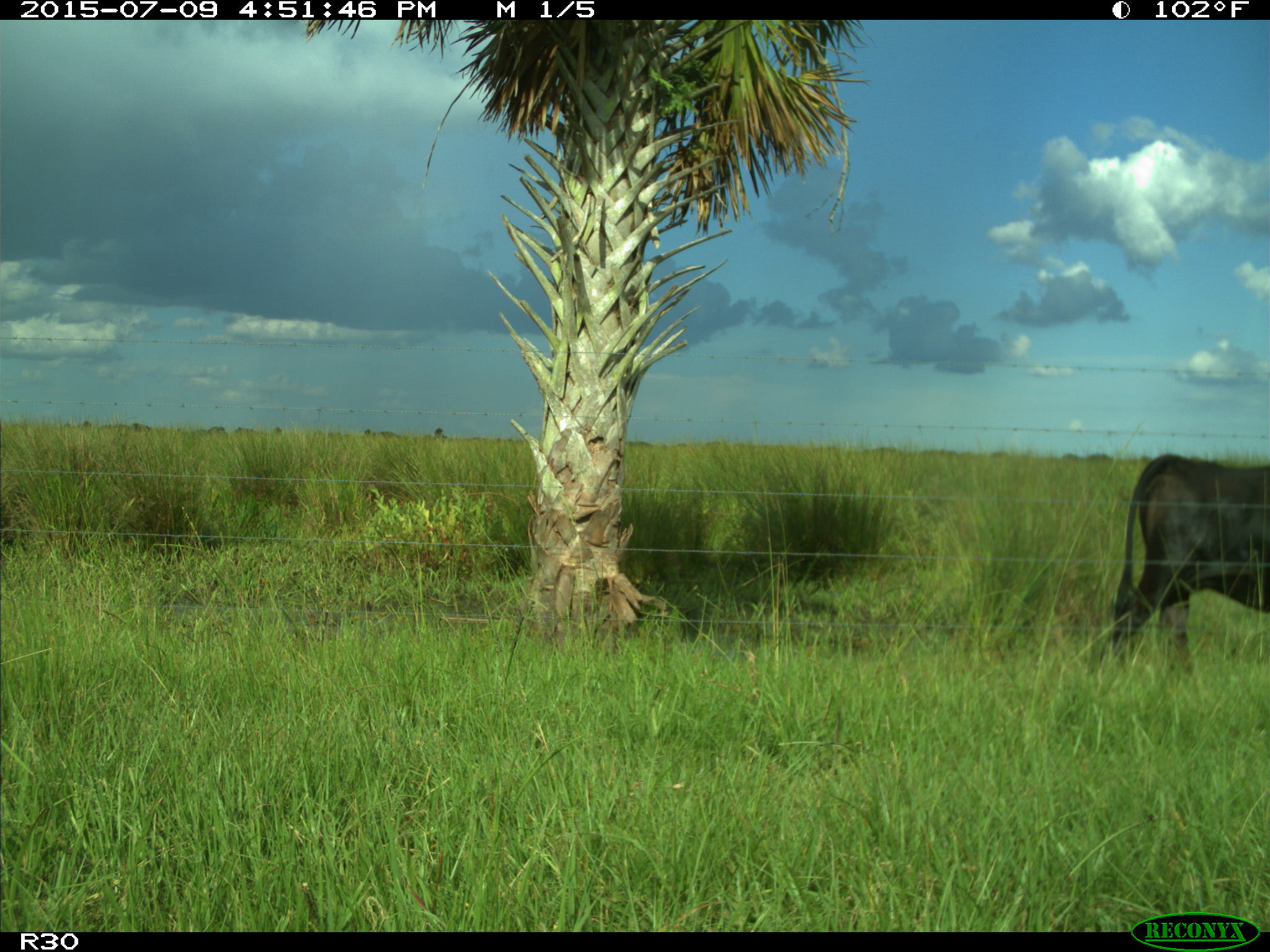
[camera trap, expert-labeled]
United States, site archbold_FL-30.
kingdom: Animalia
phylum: Chordata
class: Mammalia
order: Artiodactyla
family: Bovidae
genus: Bos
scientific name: Bos taurus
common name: domestic cow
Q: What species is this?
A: Bos taurus (domestic cow).